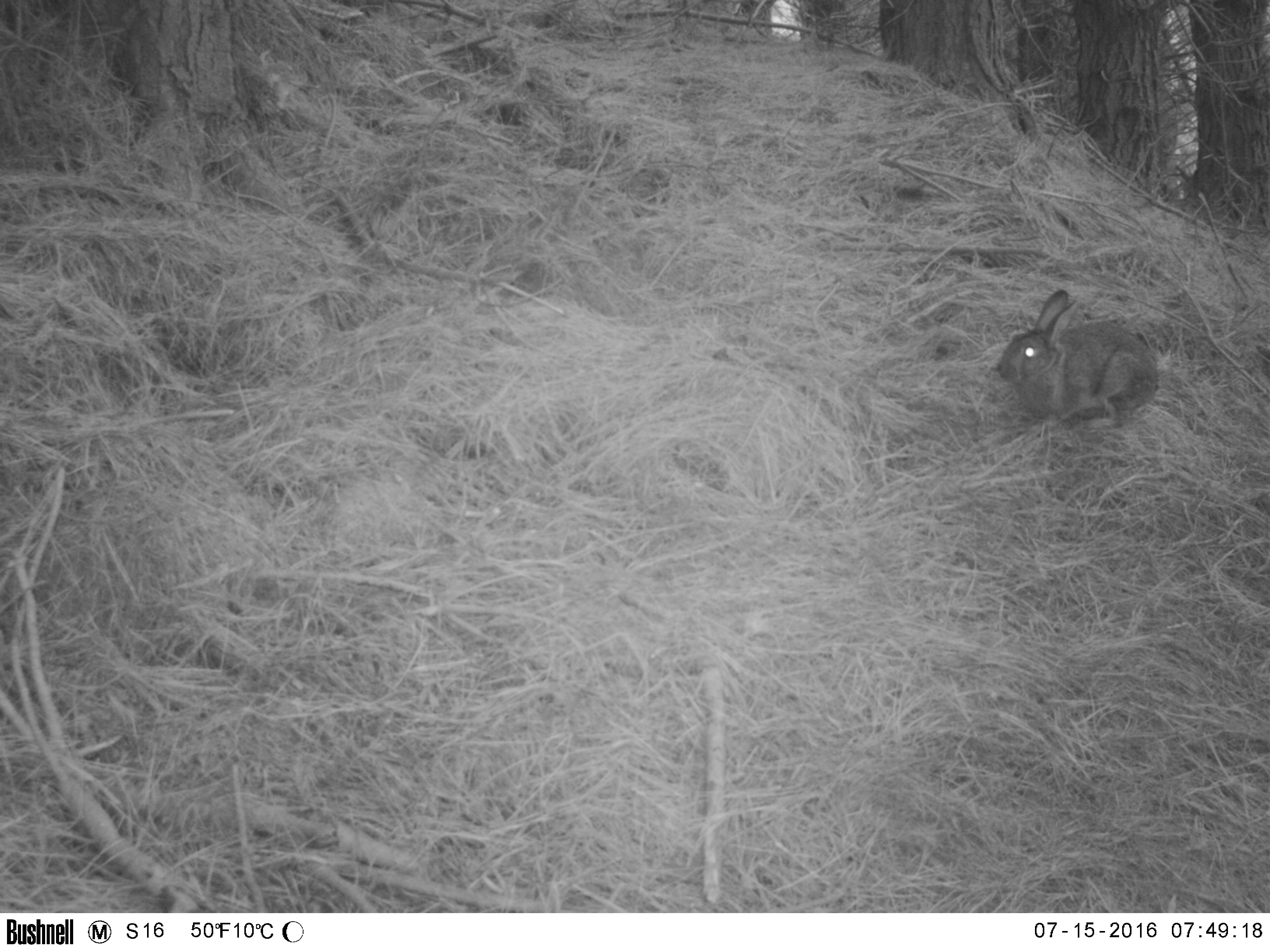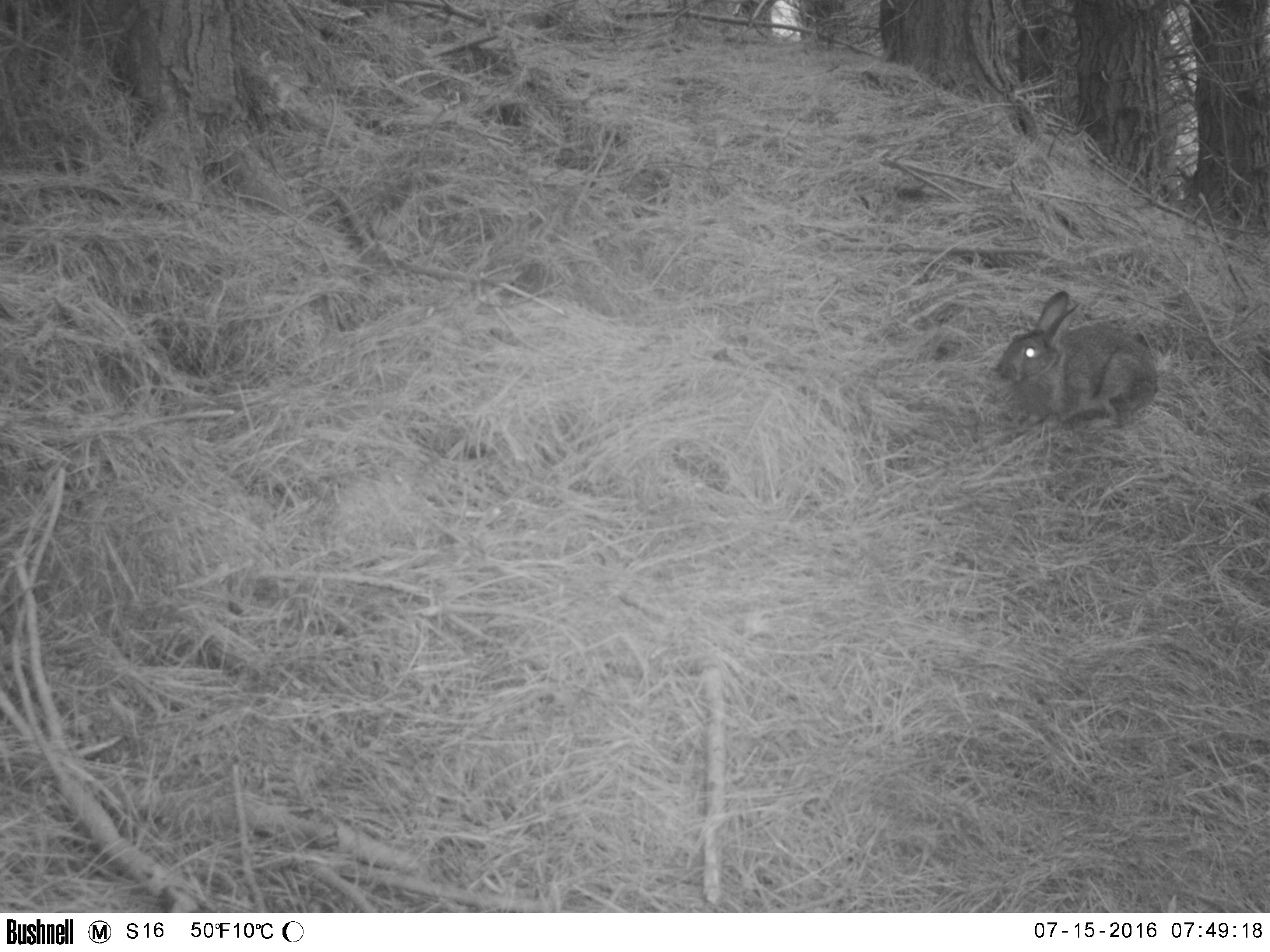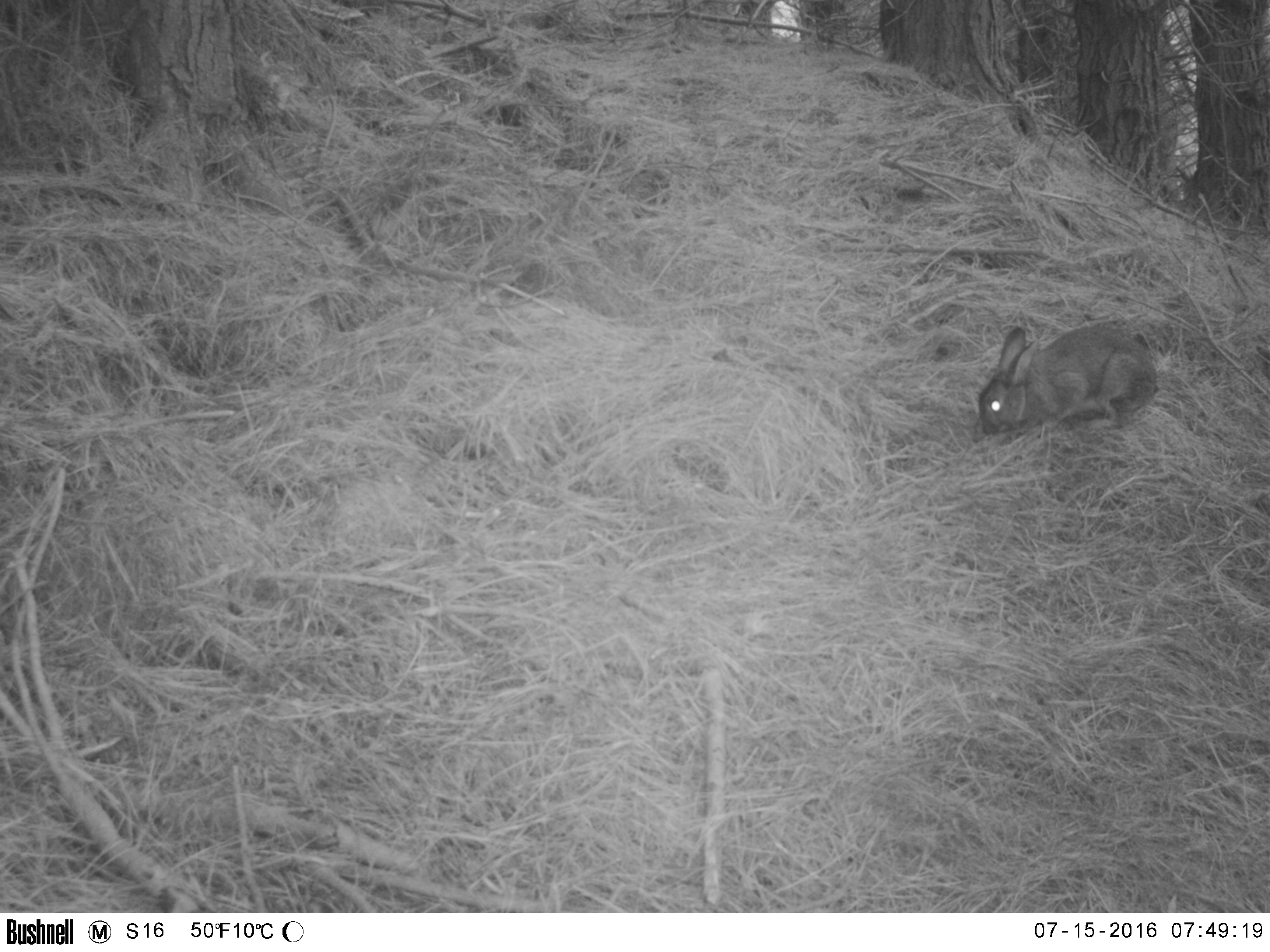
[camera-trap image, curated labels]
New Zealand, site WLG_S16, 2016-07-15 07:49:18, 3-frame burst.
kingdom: Animalia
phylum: Chordata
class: Mammalia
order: Lagomorpha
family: Leporidae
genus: Oryctolagus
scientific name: Oryctolagus cuniculus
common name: european rabbit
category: rabbit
Rabbit (european rabbit) (Oryctolagus cuniculus).